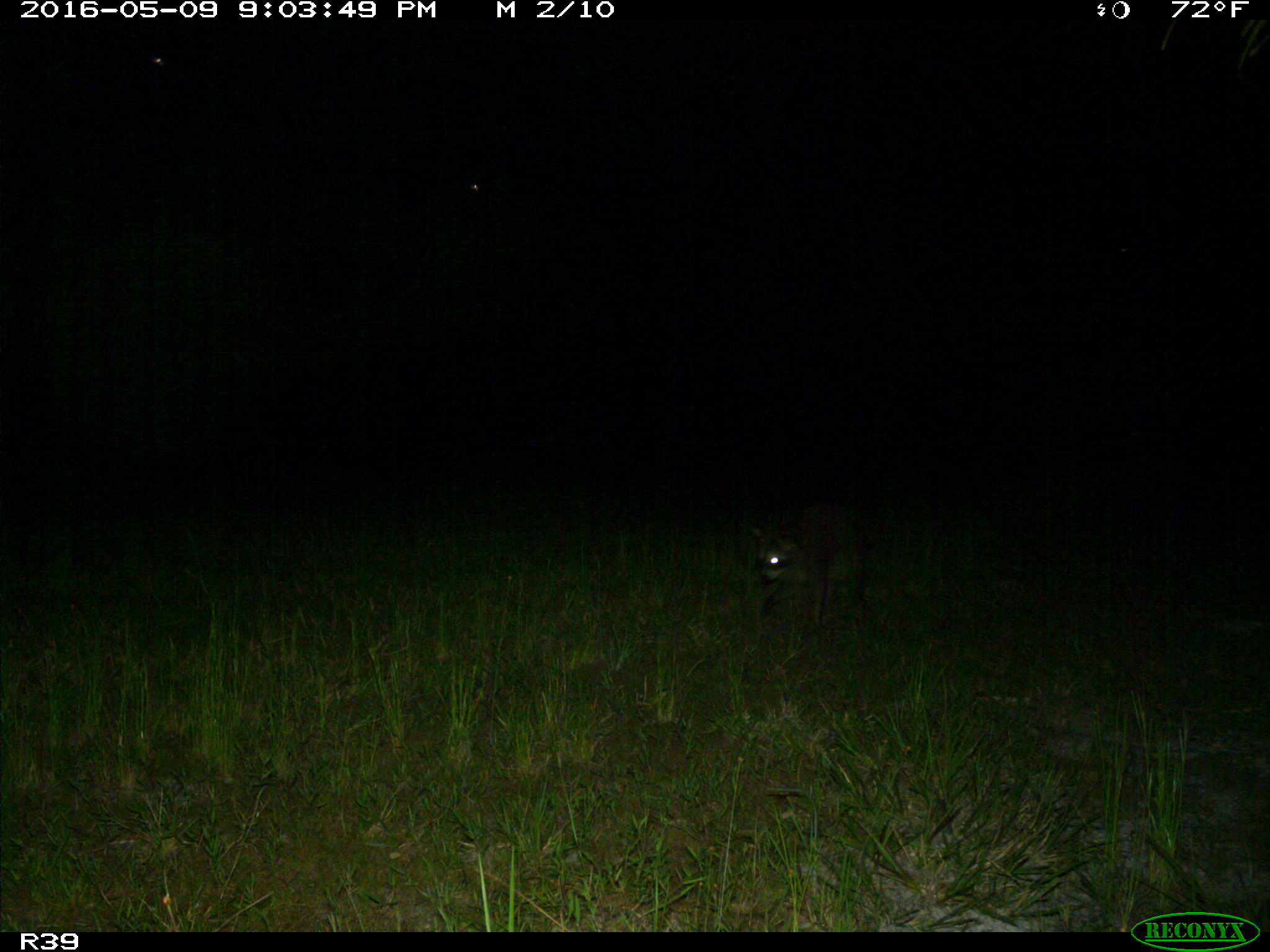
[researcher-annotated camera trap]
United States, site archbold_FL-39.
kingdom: Animalia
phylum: Chordata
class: Mammalia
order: Carnivora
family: Procyonidae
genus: Procyon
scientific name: Procyon lotor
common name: common raccoon